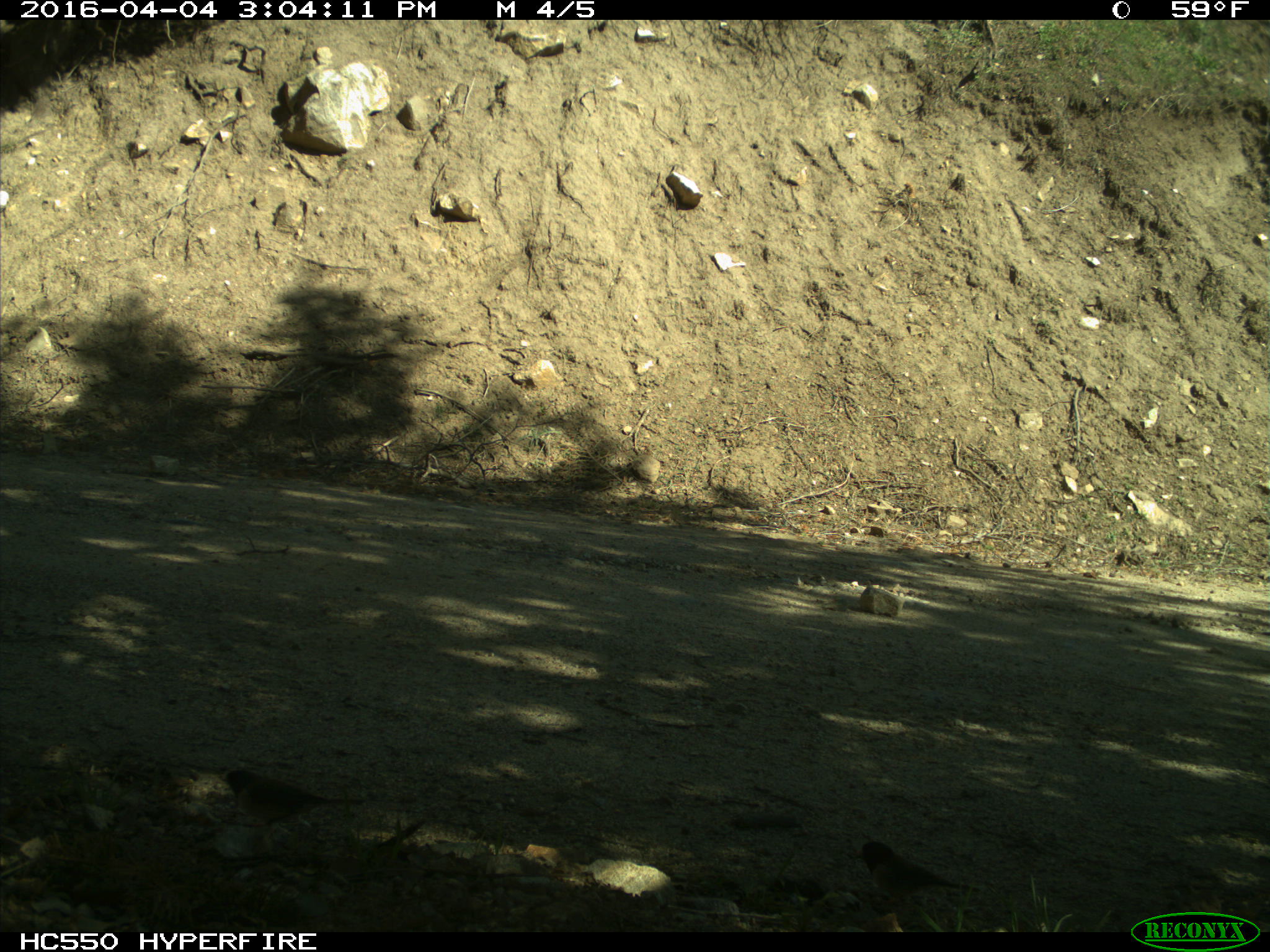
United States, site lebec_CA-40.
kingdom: Animalia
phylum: Chordata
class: Aves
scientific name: Aves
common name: birds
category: unidentified bird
Unidentified bird (birds) (Aves).